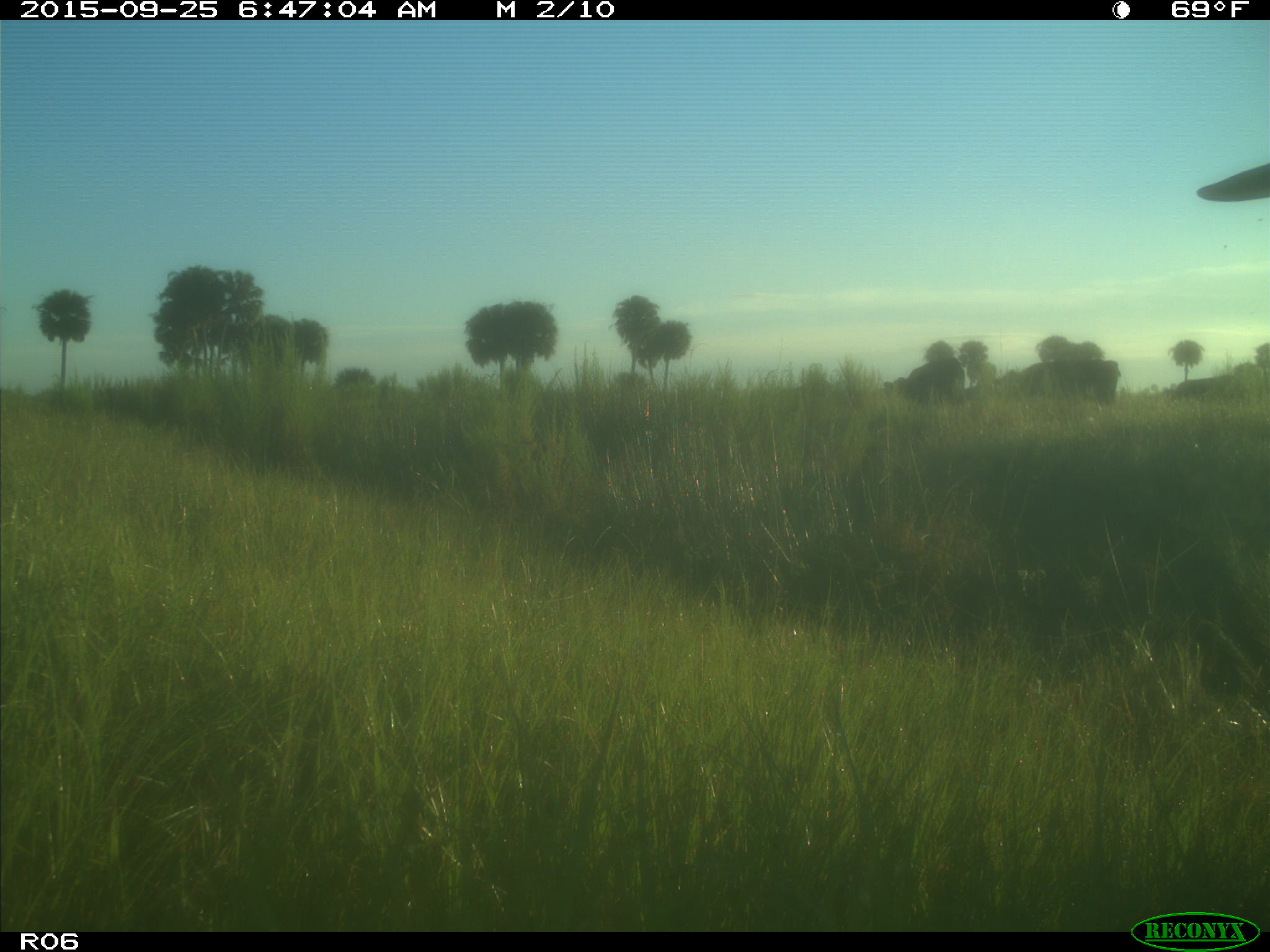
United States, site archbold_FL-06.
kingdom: Animalia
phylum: Chordata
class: Mammalia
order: Artiodactyla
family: Bovidae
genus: Bos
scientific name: Bos taurus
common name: domestic cow